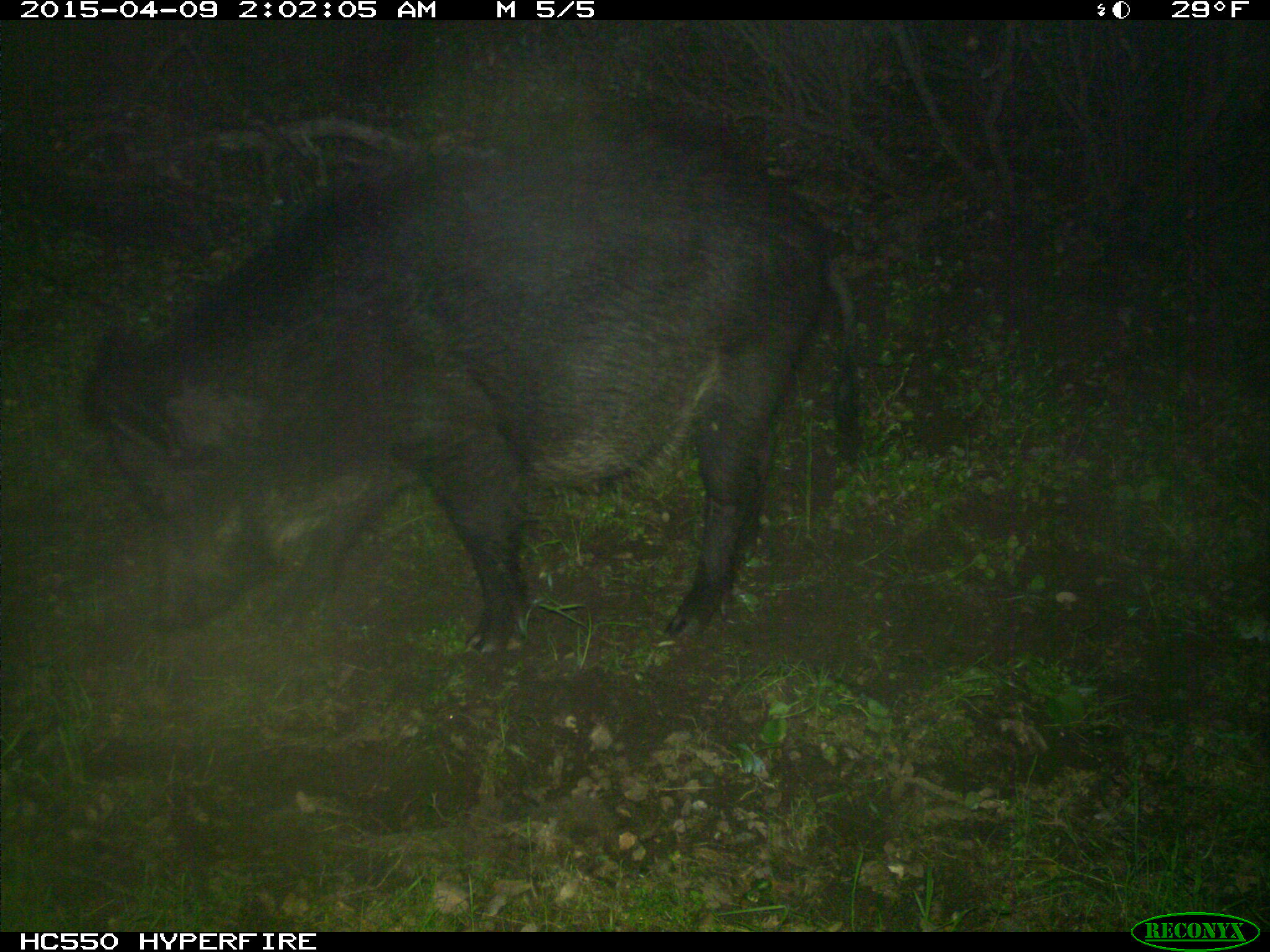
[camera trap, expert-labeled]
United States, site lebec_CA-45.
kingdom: Animalia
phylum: Chordata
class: Mammalia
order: Artiodactyla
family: Suidae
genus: Sus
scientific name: Sus scrofa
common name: wild boar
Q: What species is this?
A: Sus scrofa (wild boar).